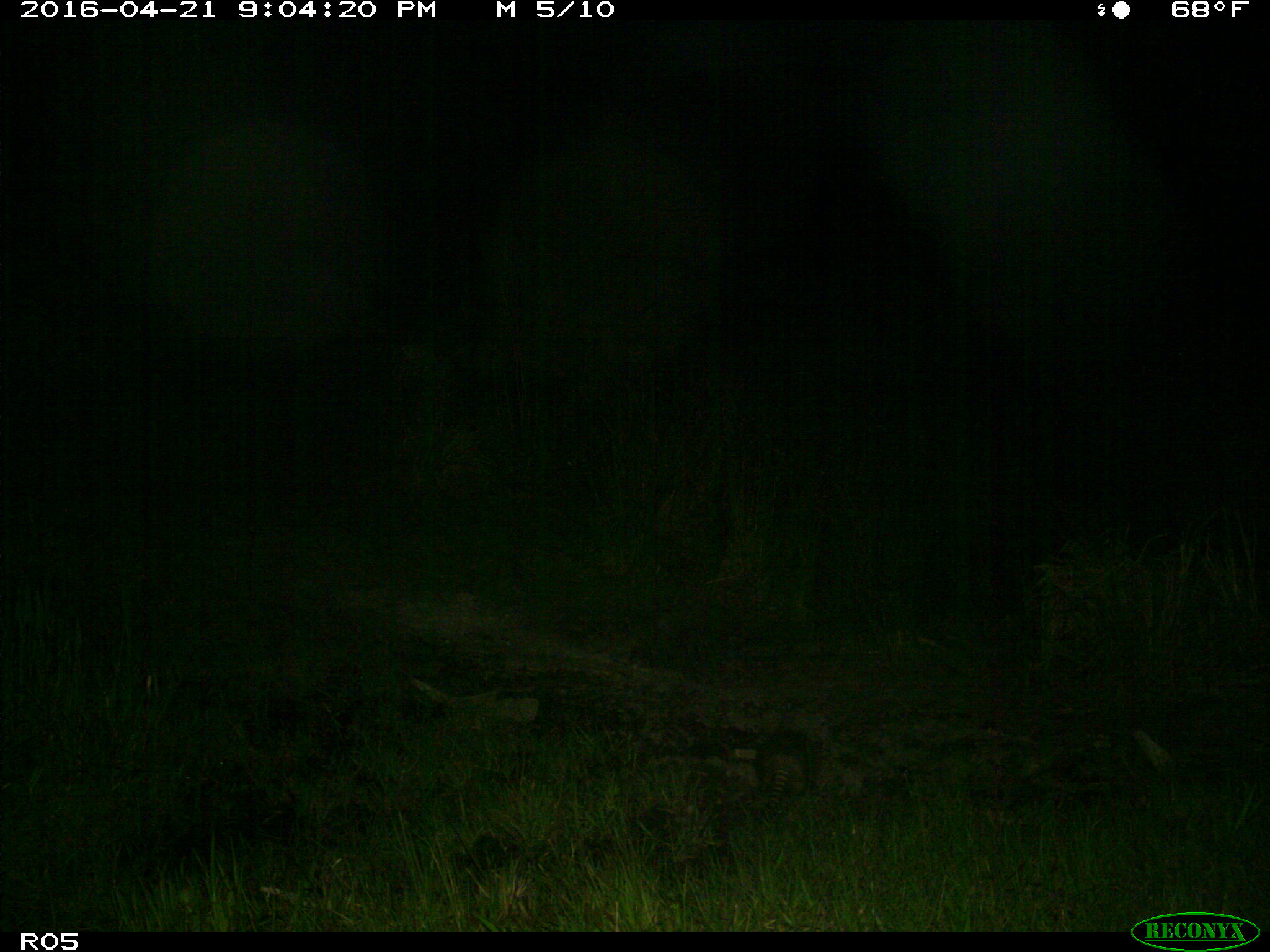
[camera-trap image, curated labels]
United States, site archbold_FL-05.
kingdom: Animalia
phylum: Chordata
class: Mammalia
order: Cingulata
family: Dasypodidae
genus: Dasypus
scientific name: Dasypus novemcinctus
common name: nine-banded armadillo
Dasypus novemcinctus (nine-banded armadillo).